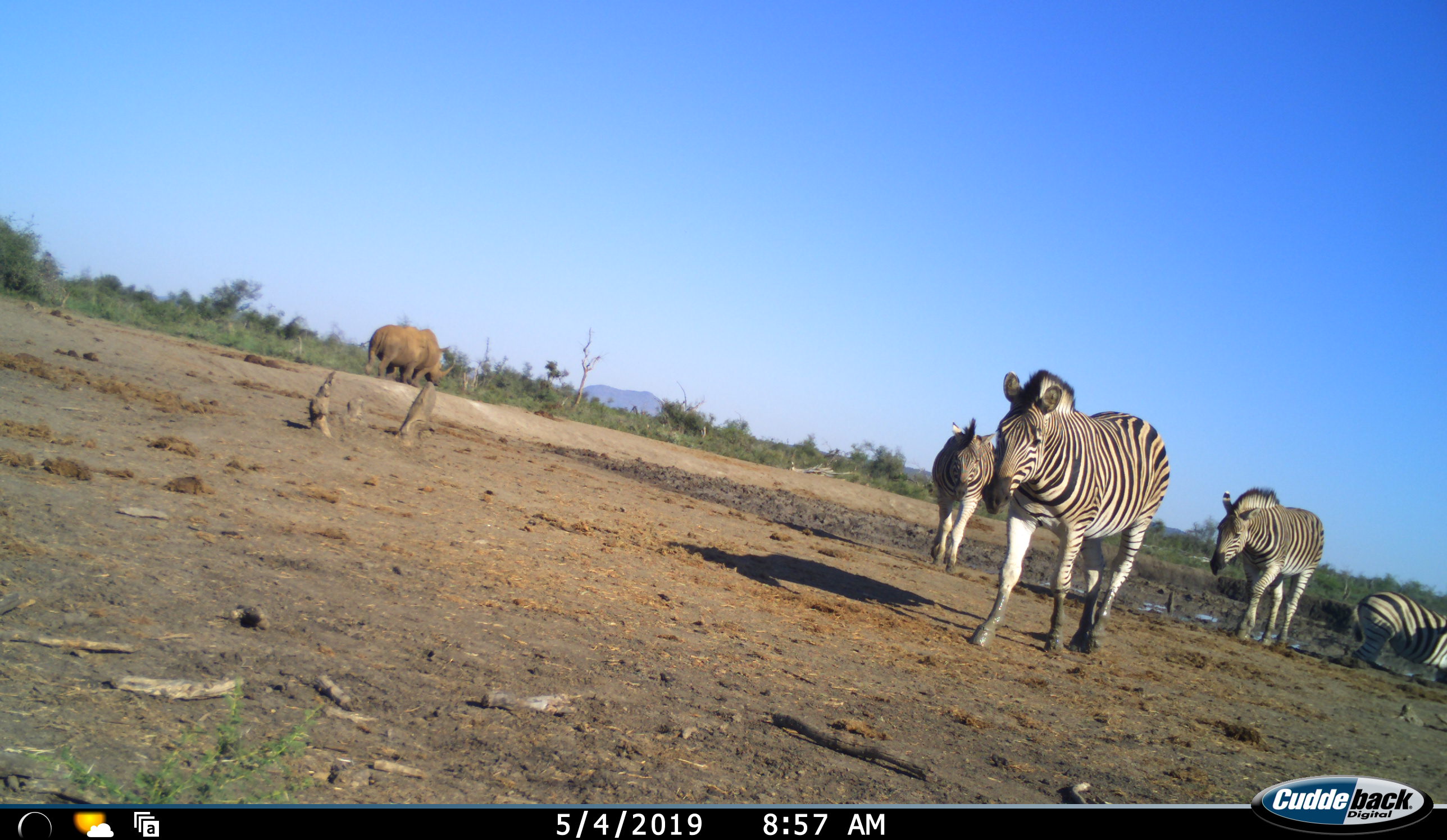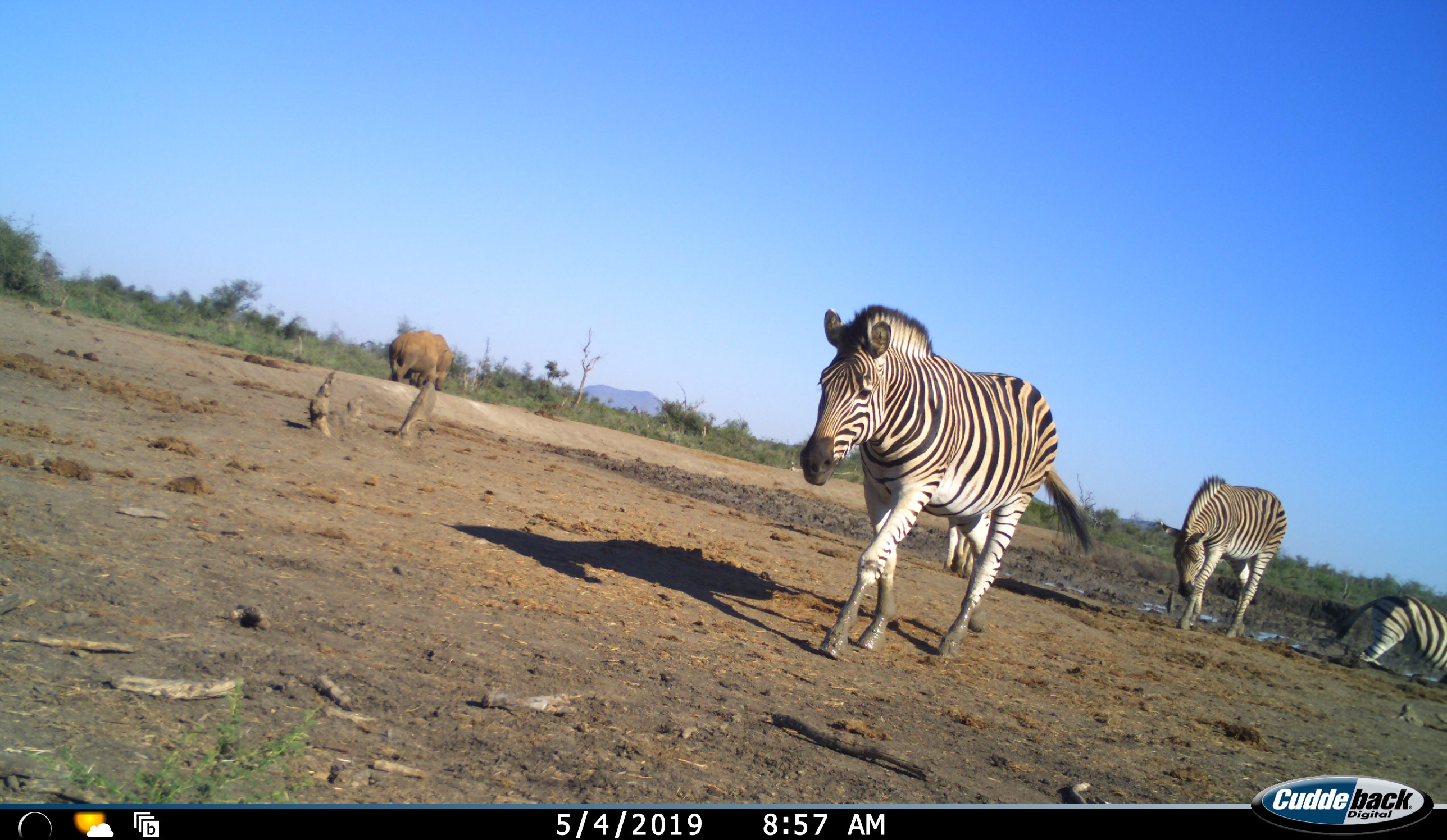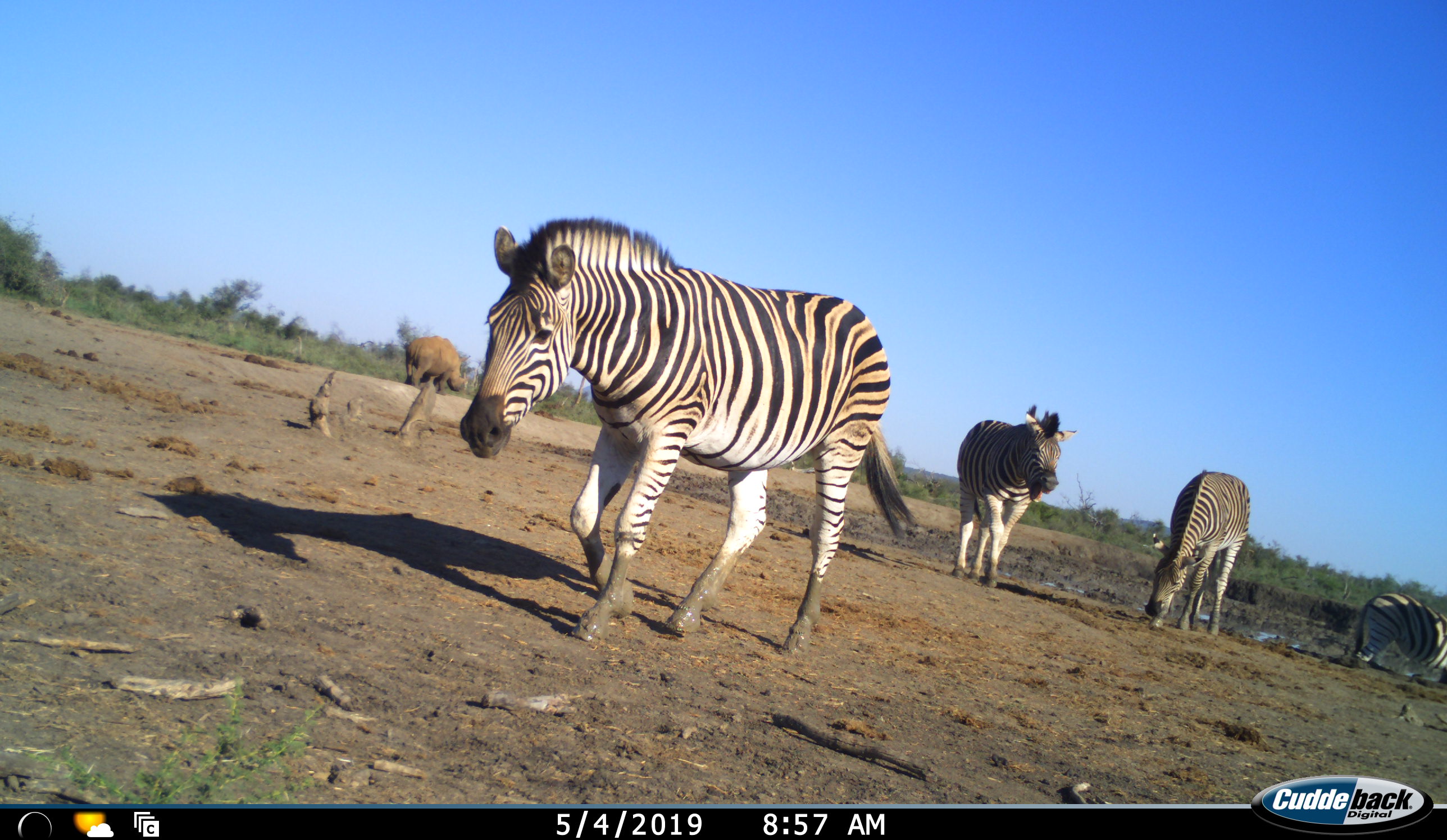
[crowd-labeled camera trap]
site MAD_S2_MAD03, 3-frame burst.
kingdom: Animalia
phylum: Chordata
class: Mammalia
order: Perissodactyla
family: Rhinocerotidae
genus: Ceratotherium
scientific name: Ceratotherium simum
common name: white rhinoceros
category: rhinoceroswhite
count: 1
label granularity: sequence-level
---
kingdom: Animalia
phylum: Chordata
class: Mammalia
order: Perissodactyla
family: Equidae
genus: Equus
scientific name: Equus quagga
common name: plains zebra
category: zebraplains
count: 4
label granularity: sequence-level